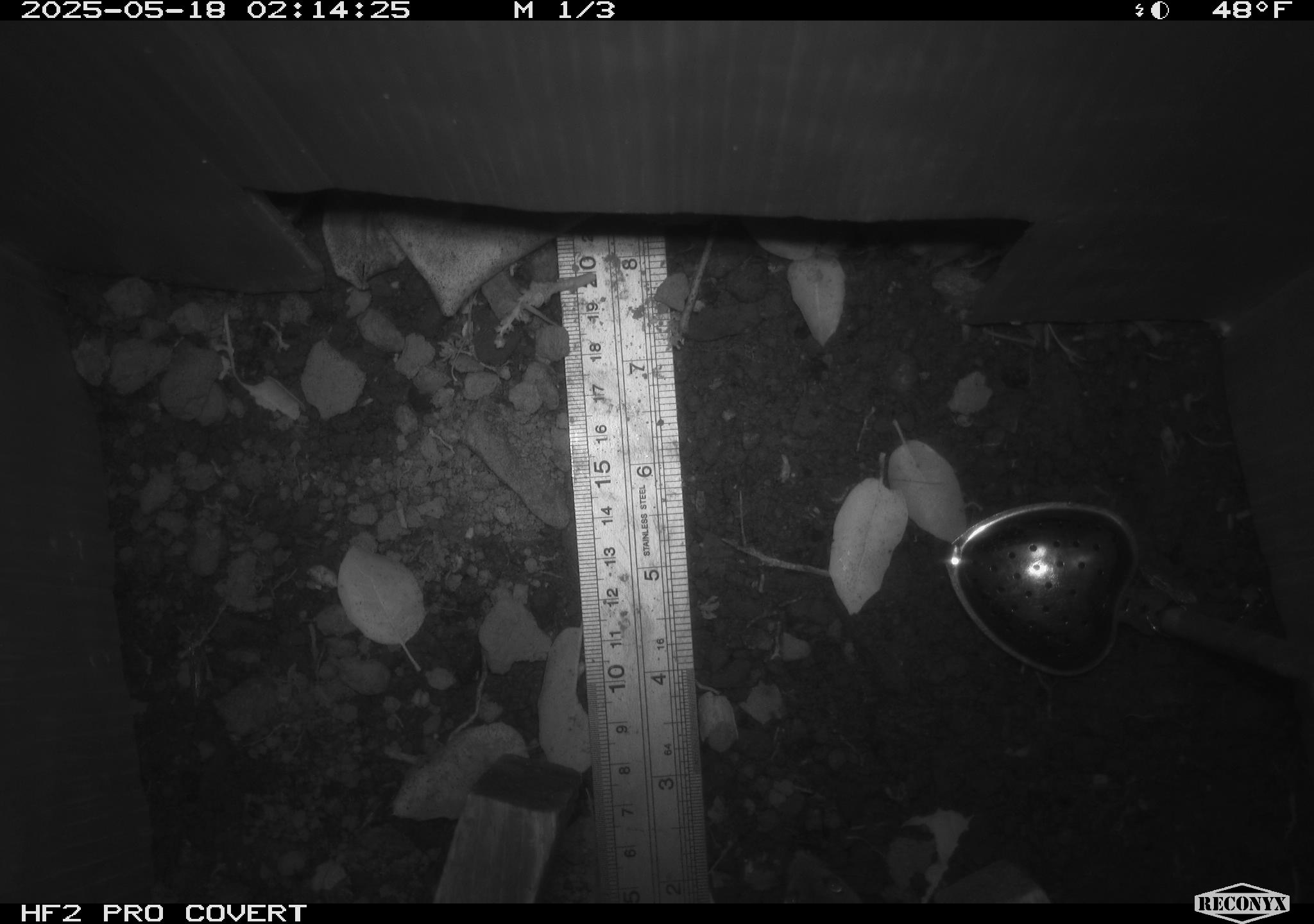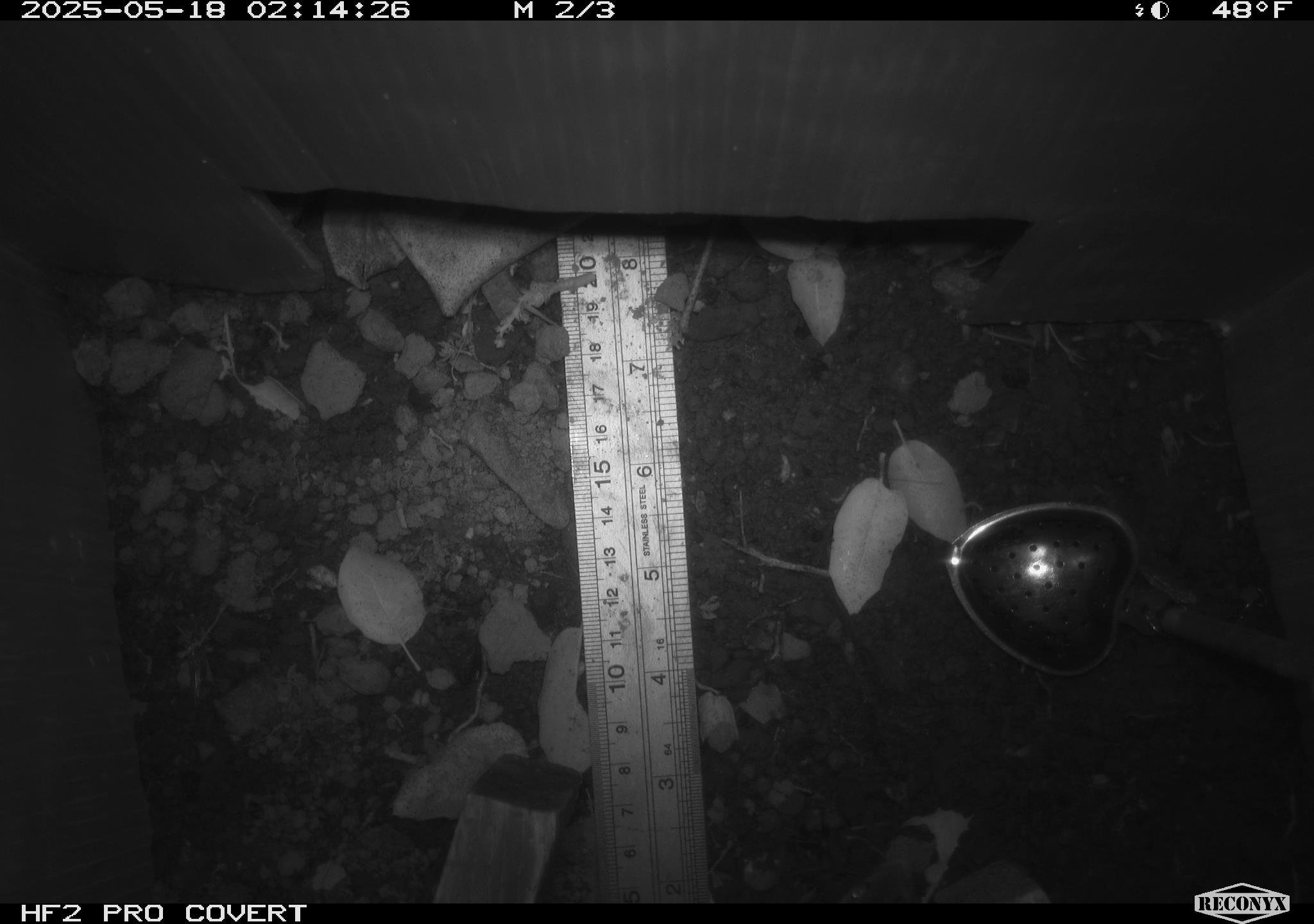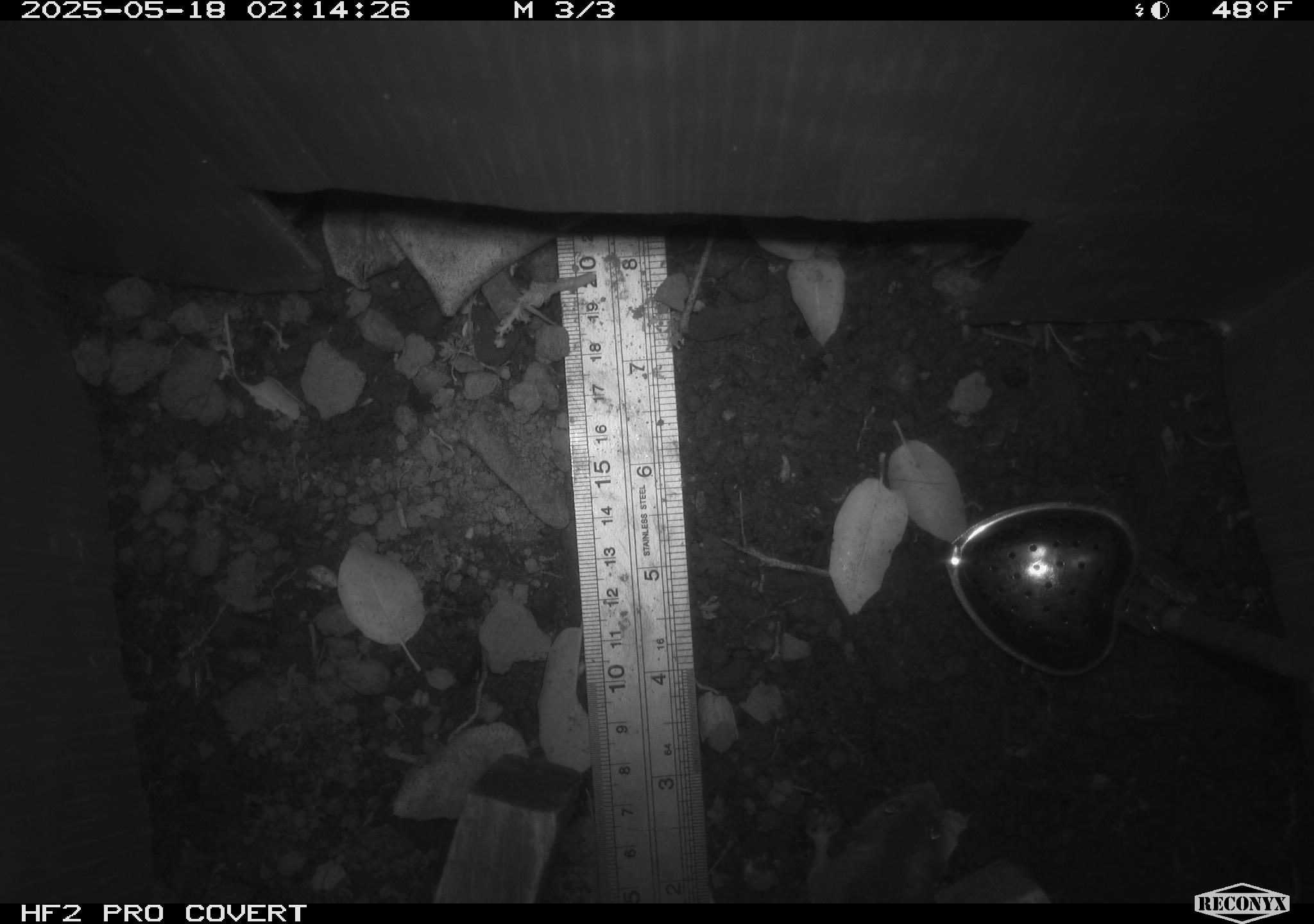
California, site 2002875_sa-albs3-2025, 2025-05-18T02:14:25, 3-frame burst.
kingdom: Animalia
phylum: Chordata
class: Mammalia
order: Rodentia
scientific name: Rodentia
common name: mouse species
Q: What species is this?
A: Mouse species (Rodentia).